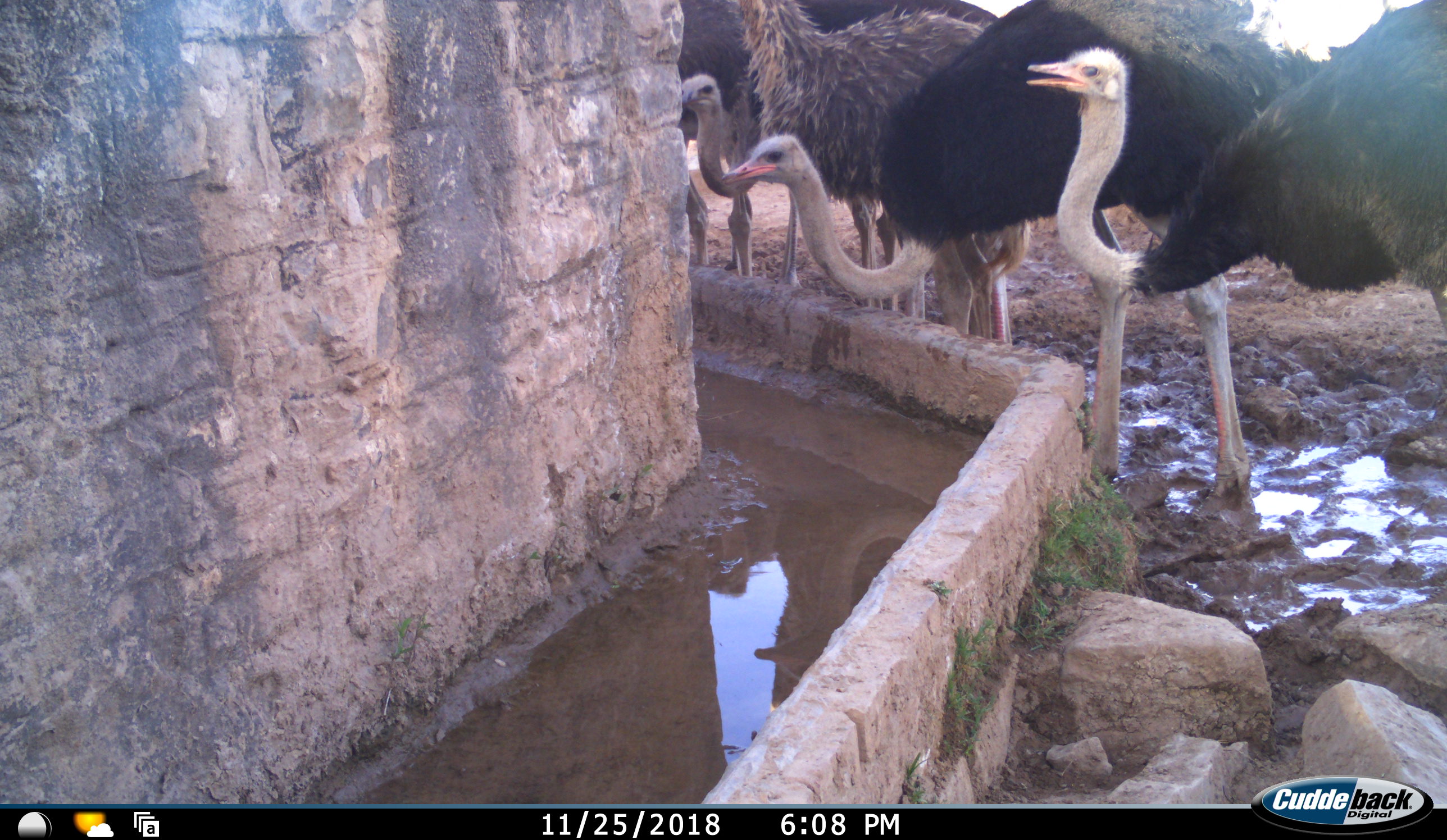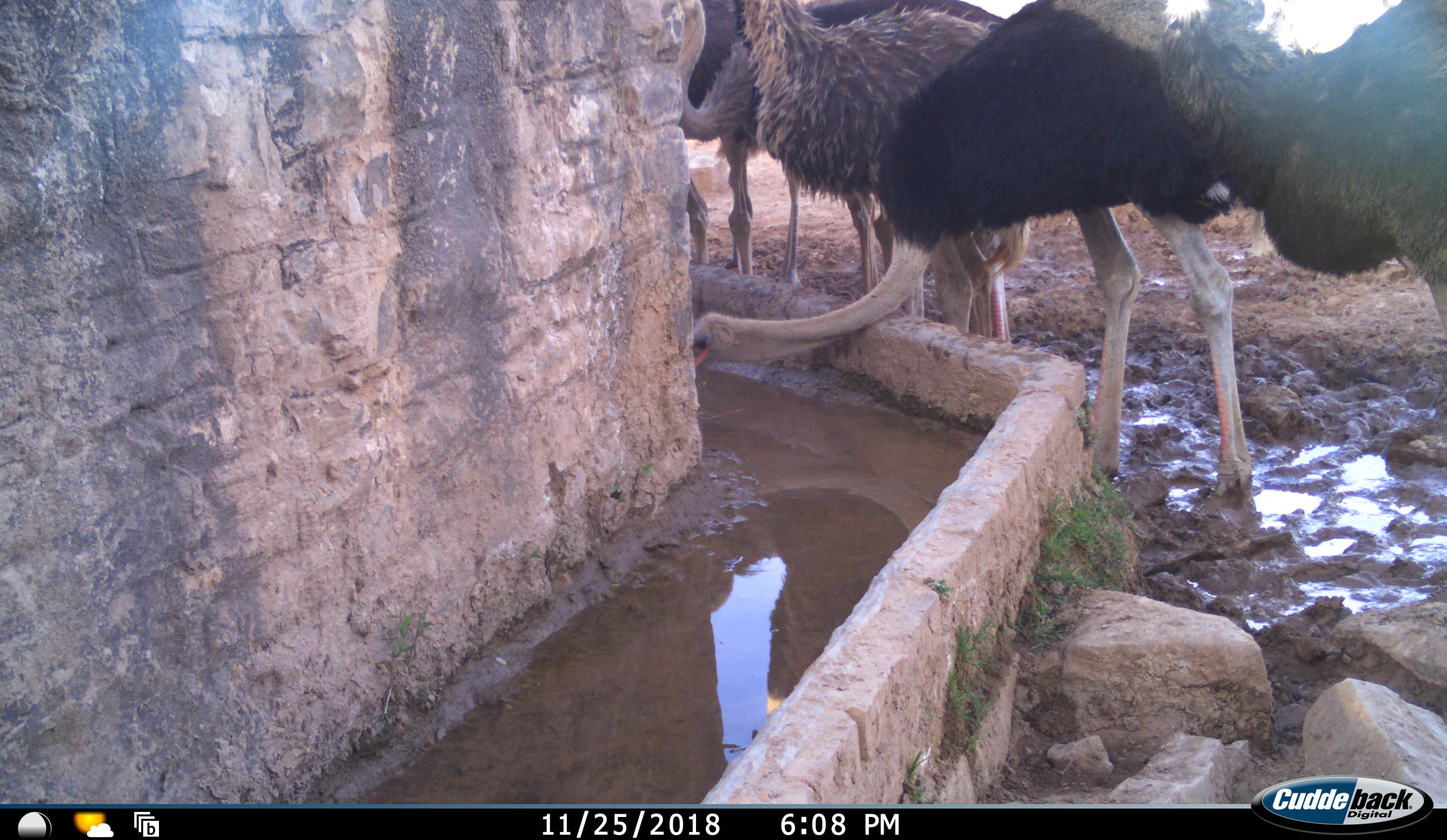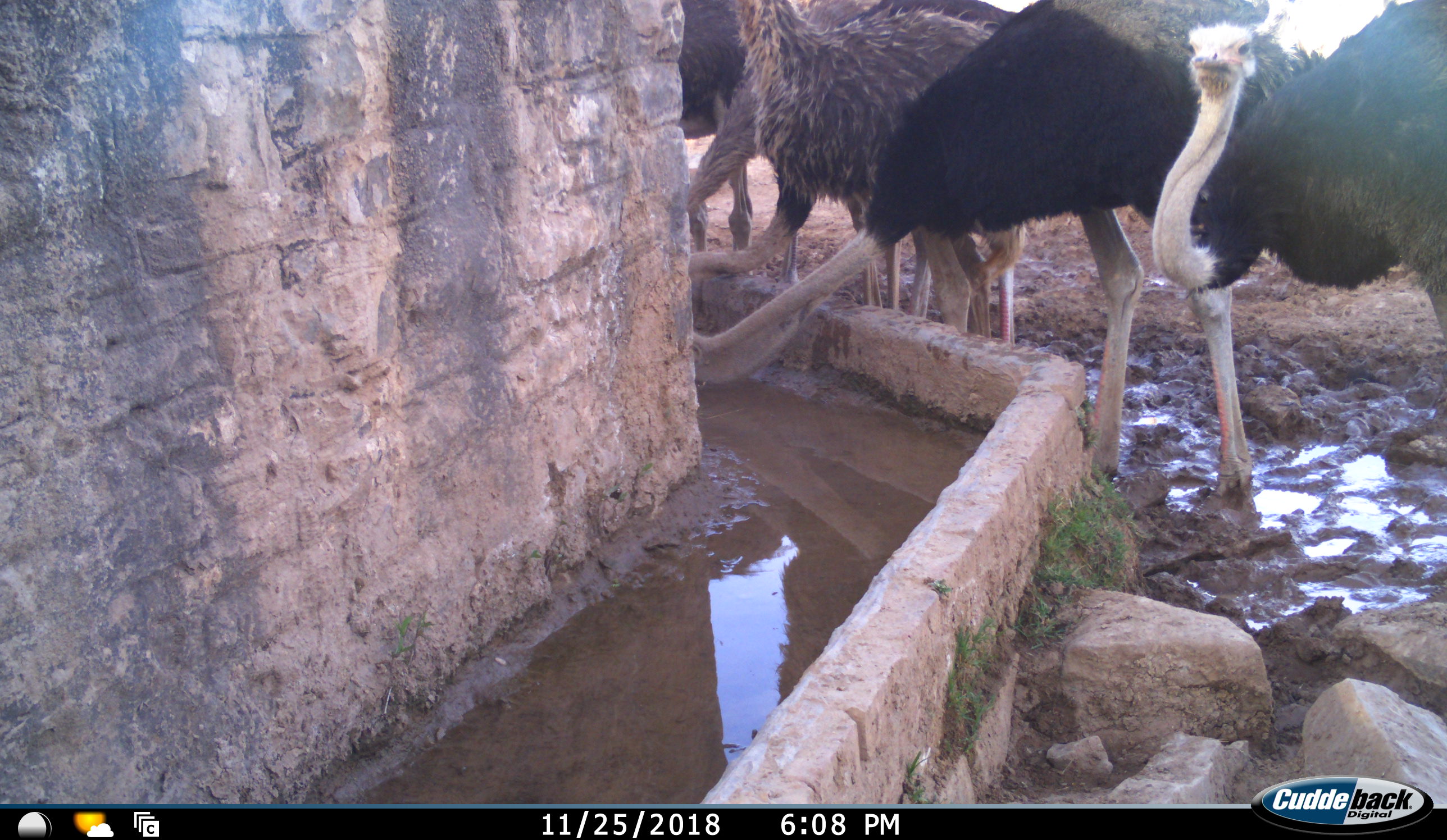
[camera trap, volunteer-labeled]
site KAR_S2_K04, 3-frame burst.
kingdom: Animalia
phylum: Chordata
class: Aves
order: Struthioniformes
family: Struthionidae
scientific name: Struthionidae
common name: ostrich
Ostrich (Struthionidae), count 6. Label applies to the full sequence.